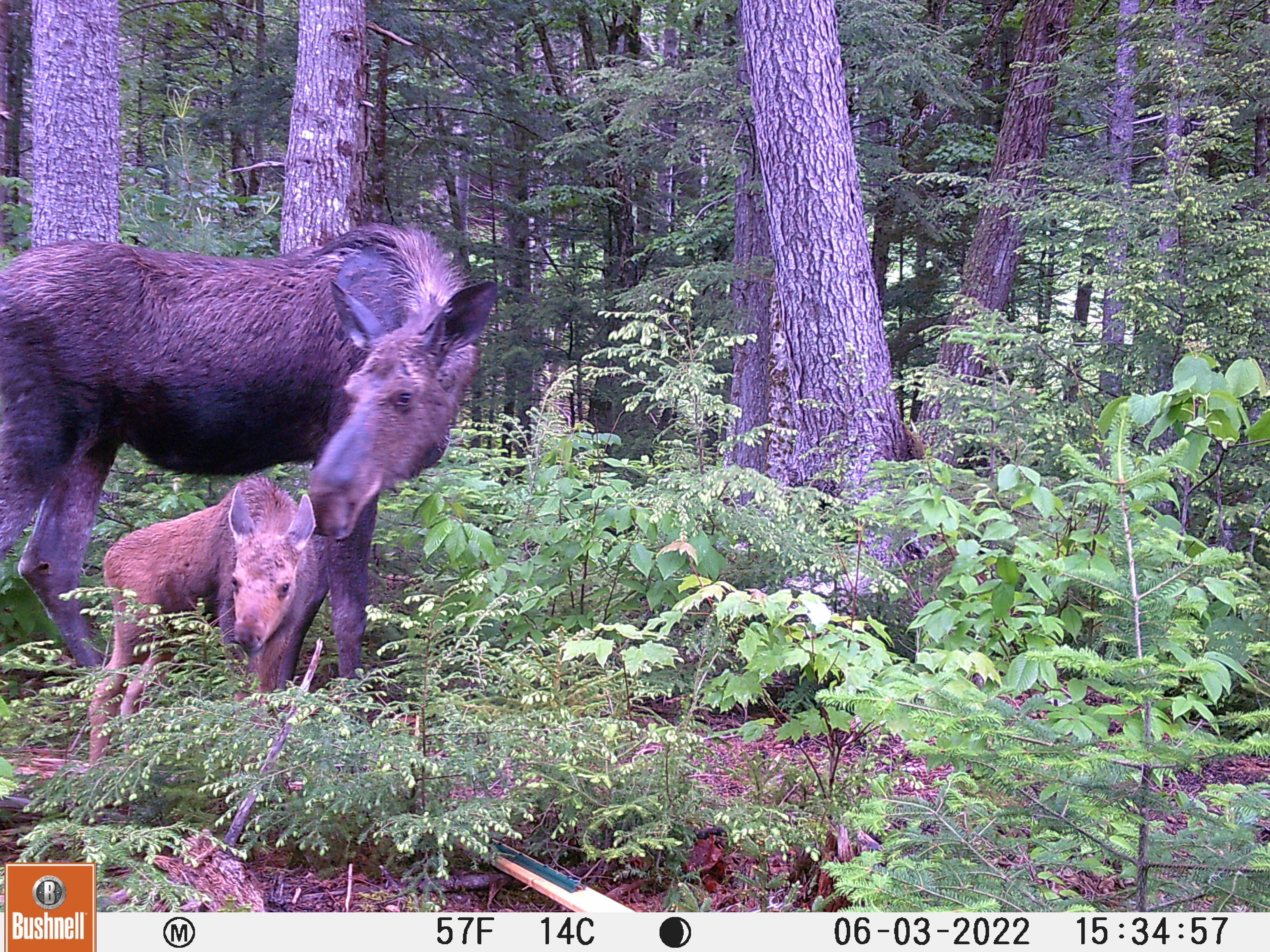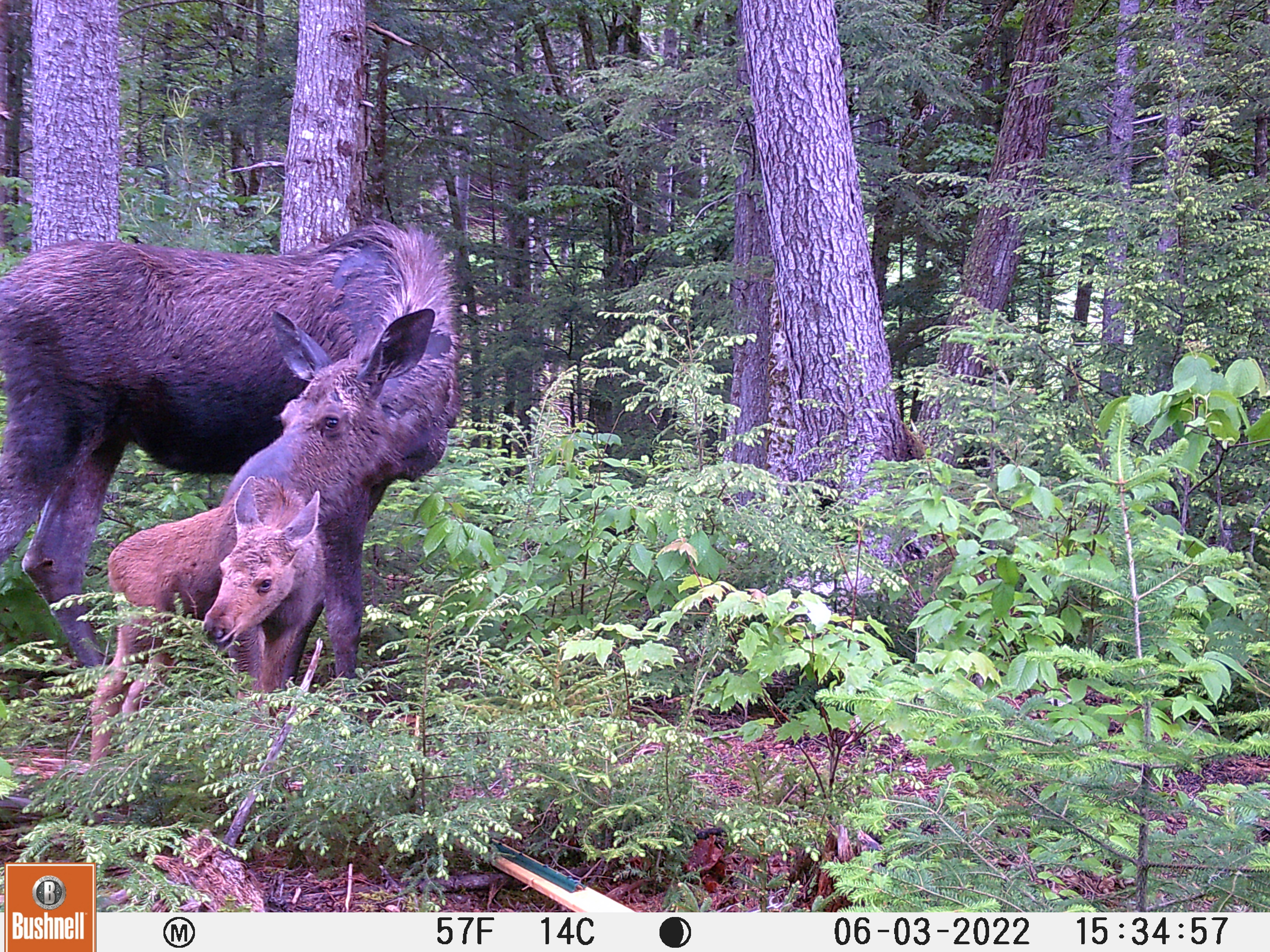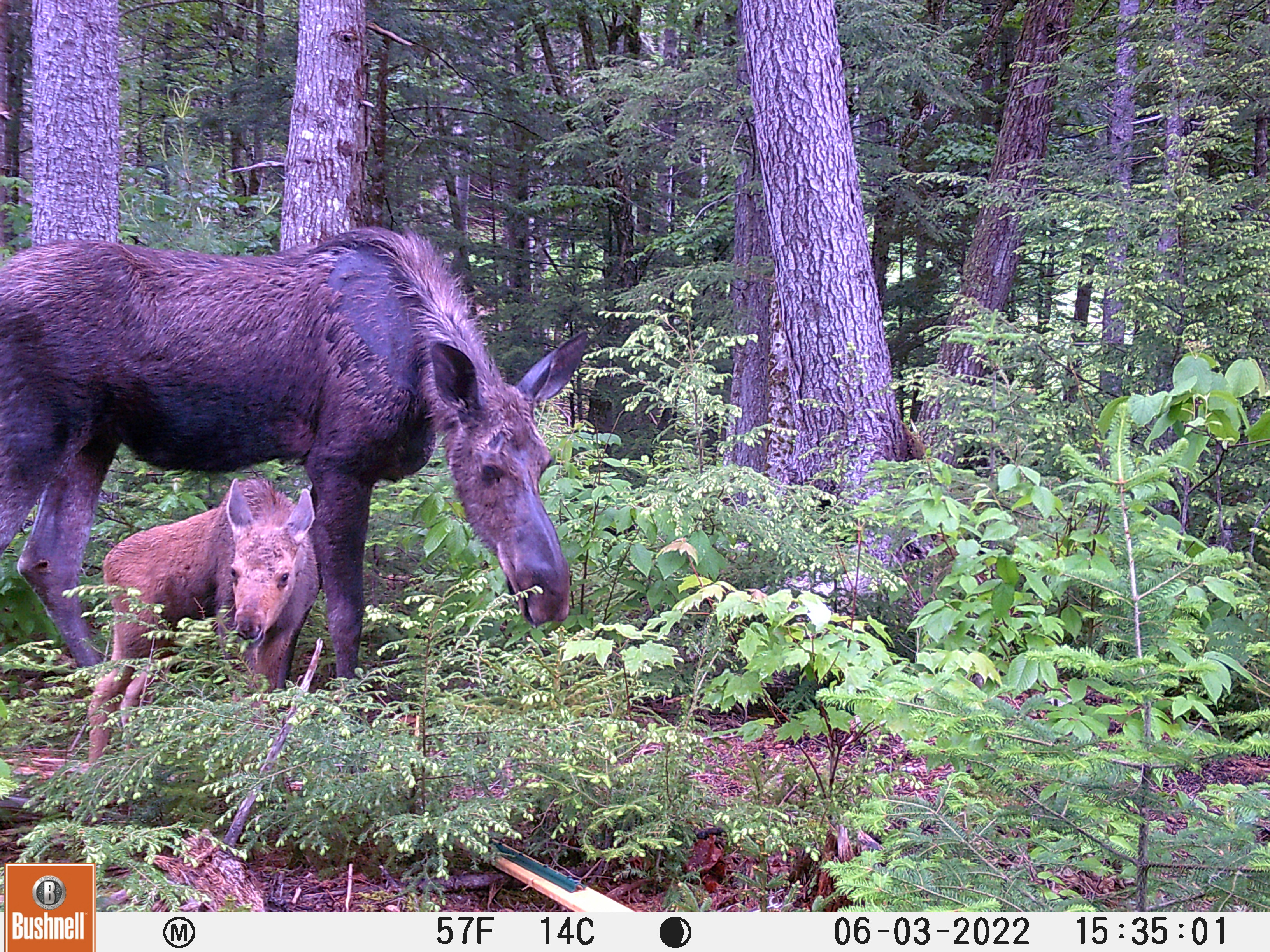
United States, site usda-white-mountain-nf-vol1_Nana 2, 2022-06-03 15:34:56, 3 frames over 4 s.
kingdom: Animalia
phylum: Chordata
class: Mammalia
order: Artiodactyla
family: Cervidae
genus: Alces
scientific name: Alces alces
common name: moose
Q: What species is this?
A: Moose (Alces alces).